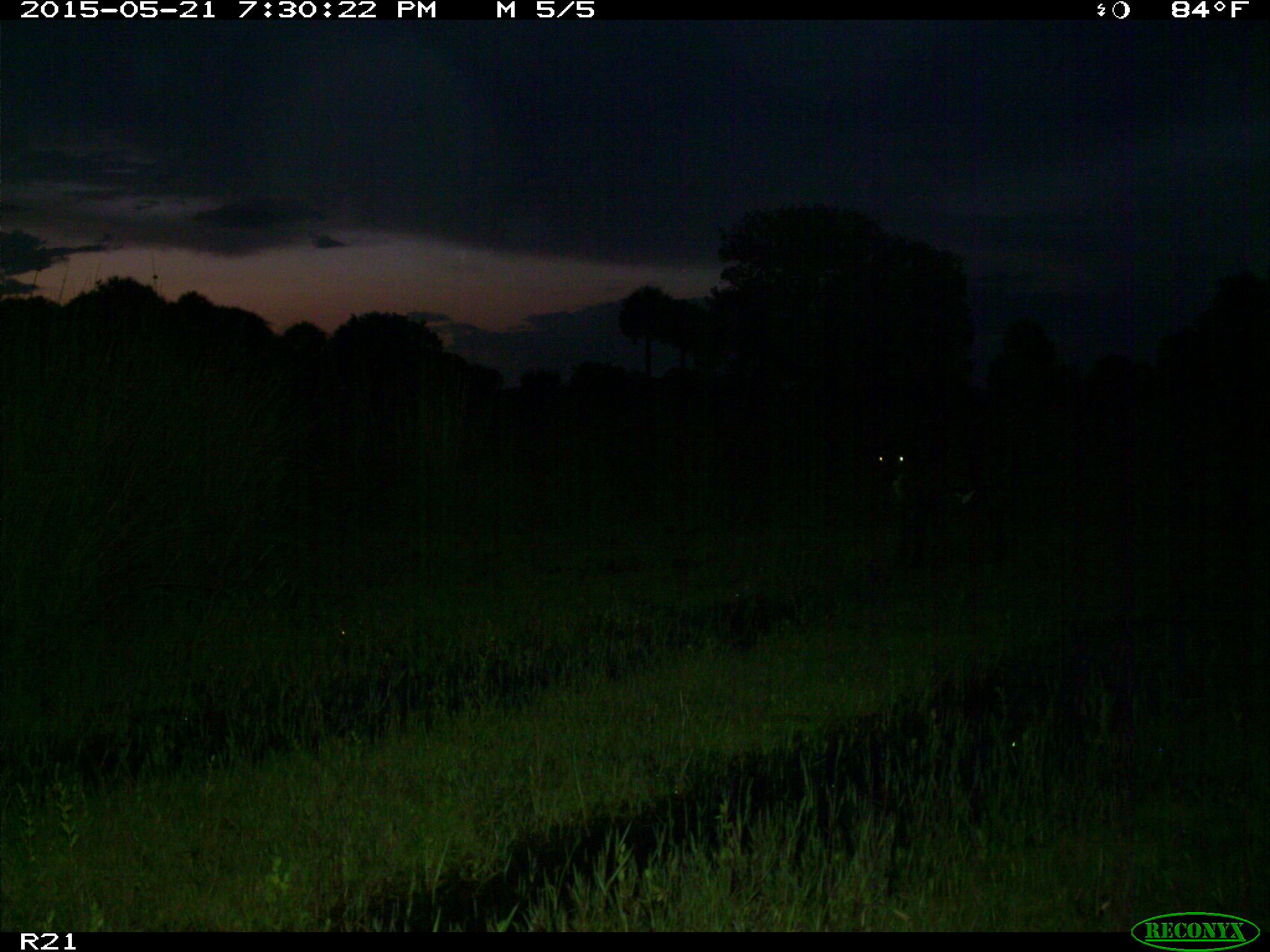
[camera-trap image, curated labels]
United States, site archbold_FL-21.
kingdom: Animalia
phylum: Chordata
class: Mammalia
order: Artiodactyla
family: Bovidae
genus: Bos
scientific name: Bos taurus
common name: domestic cow